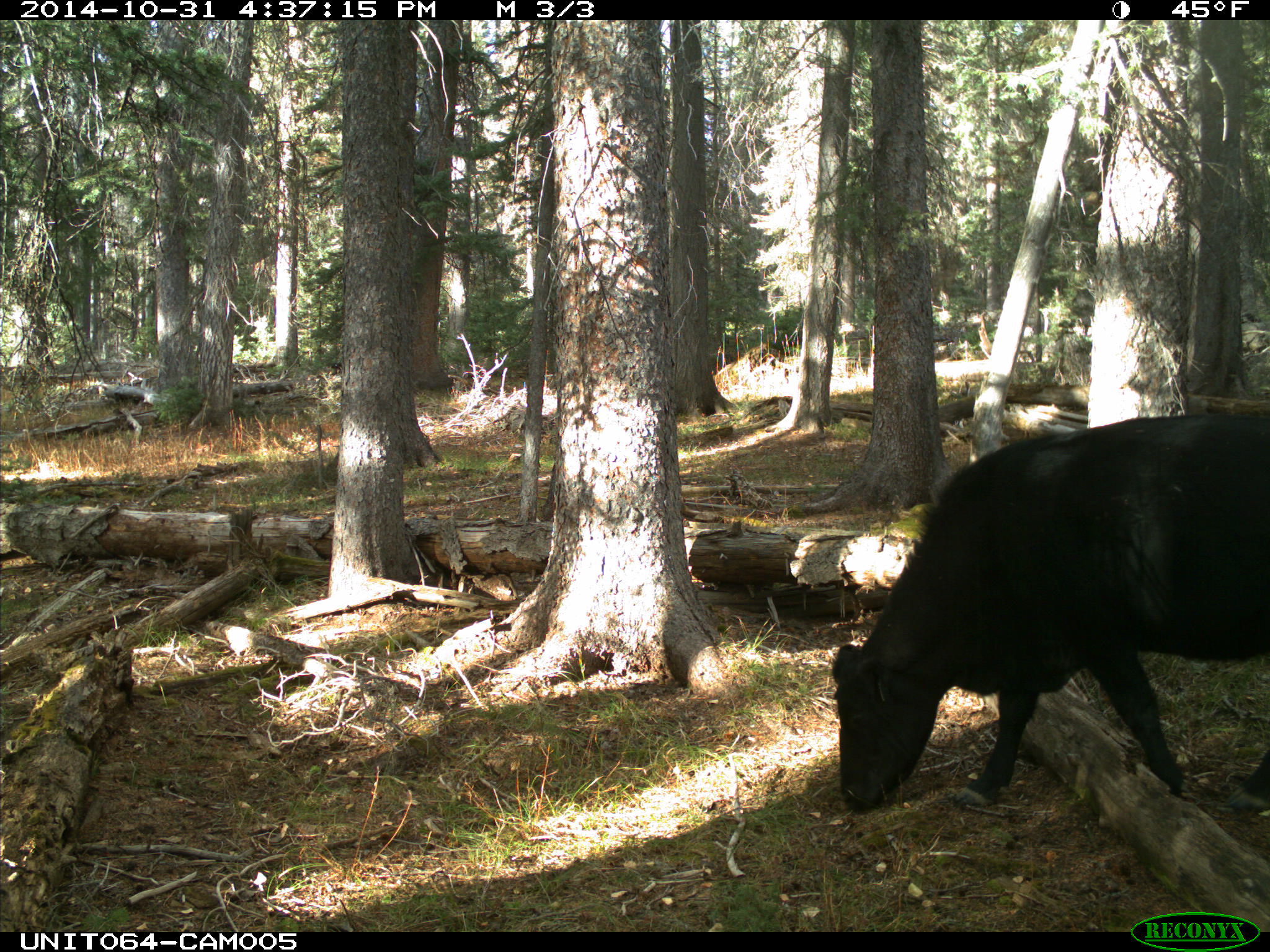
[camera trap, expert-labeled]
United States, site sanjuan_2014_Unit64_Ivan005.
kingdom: Animalia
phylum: Chordata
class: Mammalia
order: Artiodactyla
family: Bovidae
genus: Bos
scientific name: Bos taurus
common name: domestic cow